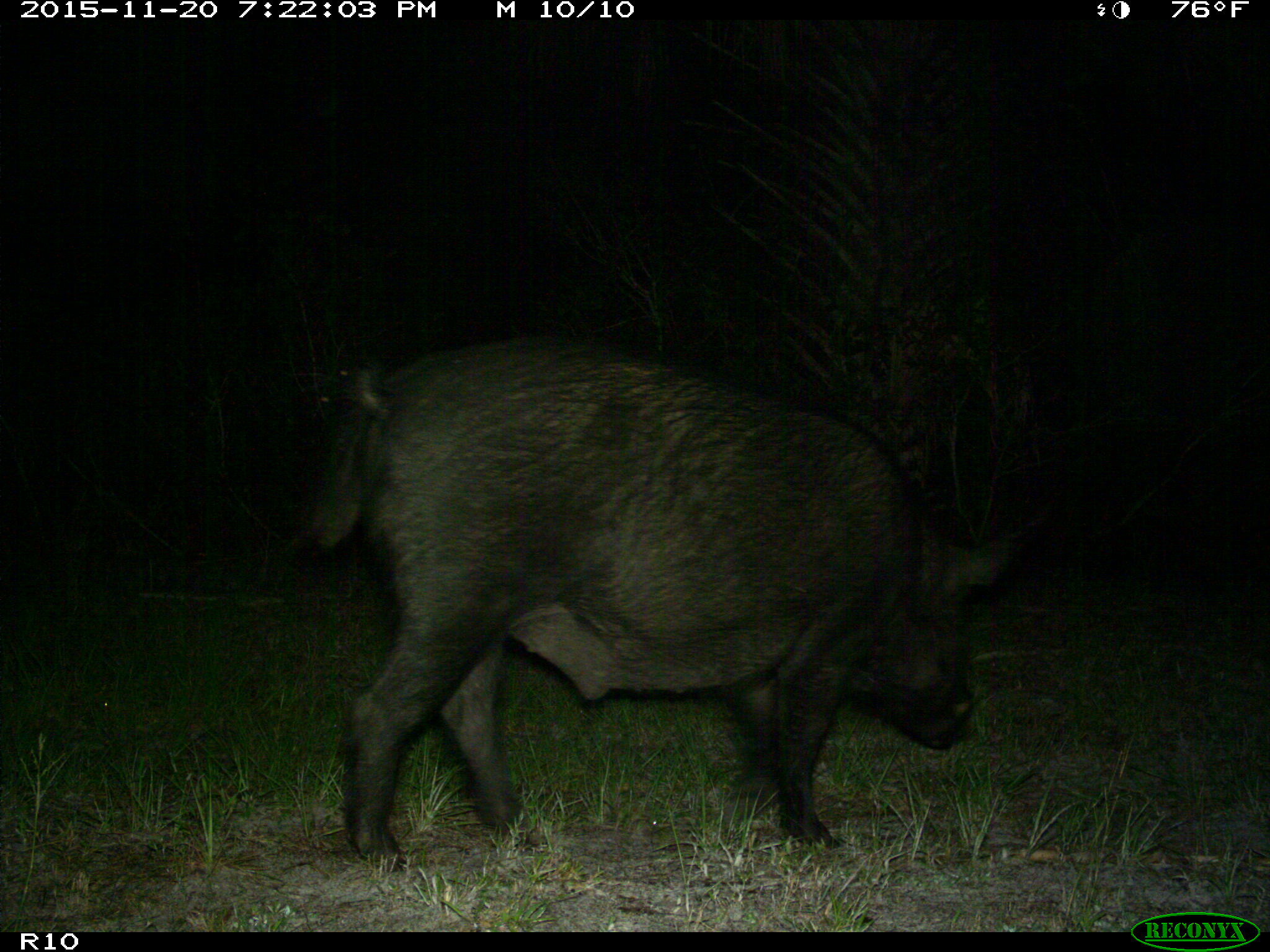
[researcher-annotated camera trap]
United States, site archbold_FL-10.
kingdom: Animalia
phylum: Chordata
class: Mammalia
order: Artiodactyla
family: Suidae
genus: Sus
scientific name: Sus scrofa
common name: wild boar